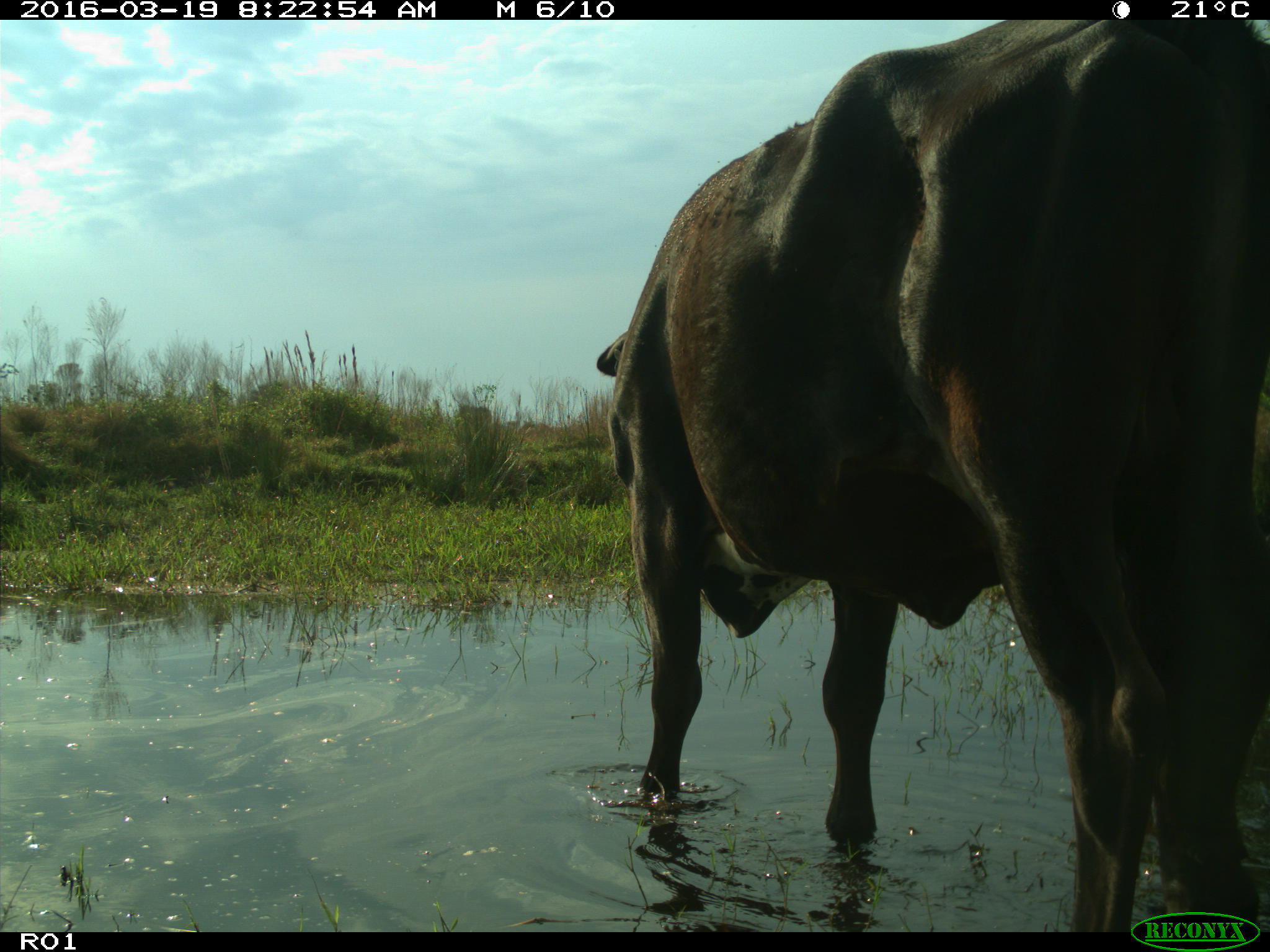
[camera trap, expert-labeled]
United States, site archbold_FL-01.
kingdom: Animalia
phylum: Chordata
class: Mammalia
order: Artiodactyla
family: Bovidae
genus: Bos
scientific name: Bos taurus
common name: domestic cow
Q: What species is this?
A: Bos taurus (domestic cow).